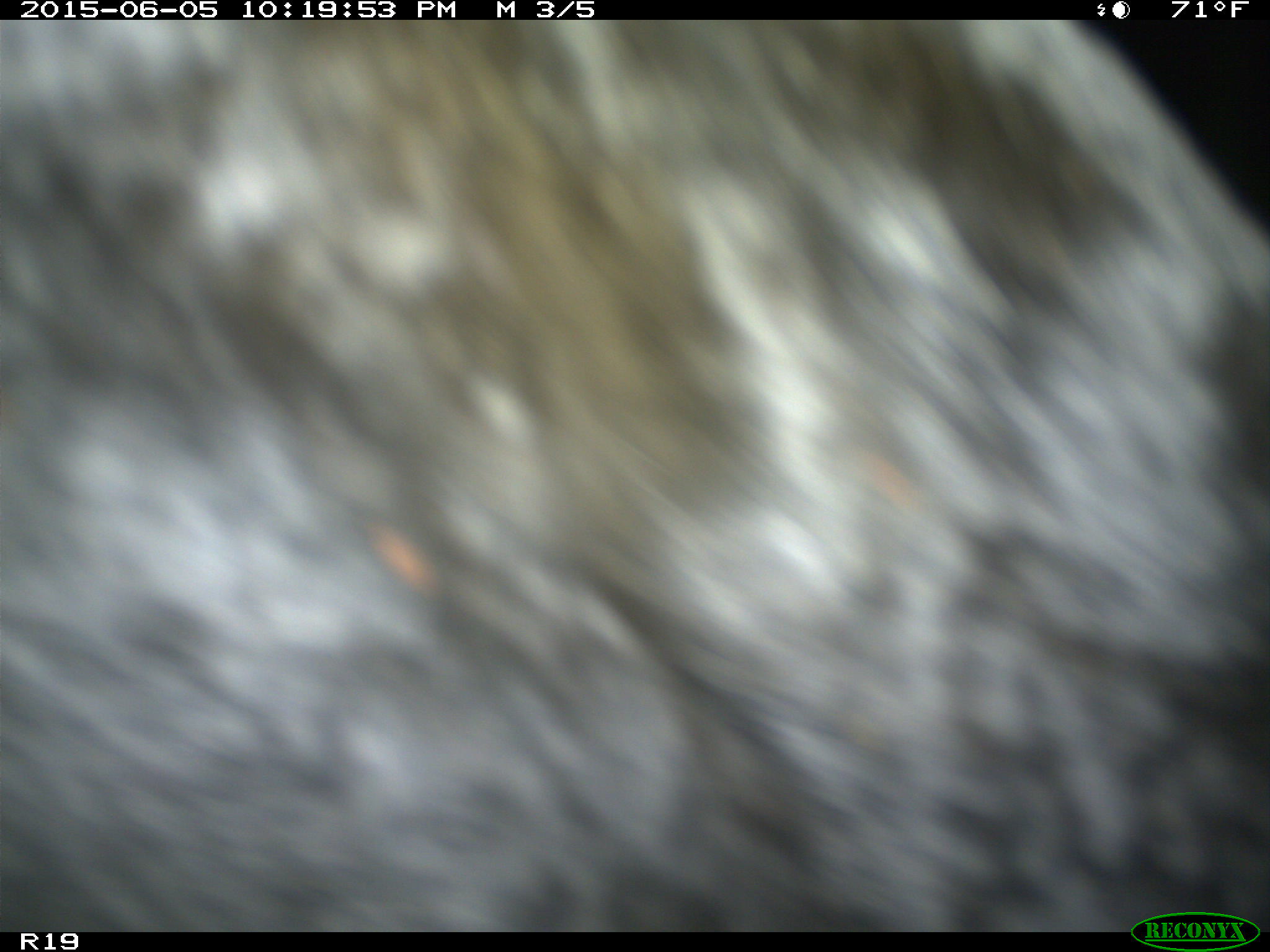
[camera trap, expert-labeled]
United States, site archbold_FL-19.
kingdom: Animalia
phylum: Chordata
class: Mammalia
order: Artiodactyla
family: Bovidae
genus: Bos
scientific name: Bos taurus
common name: domestic cow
Bos taurus (domestic cow).